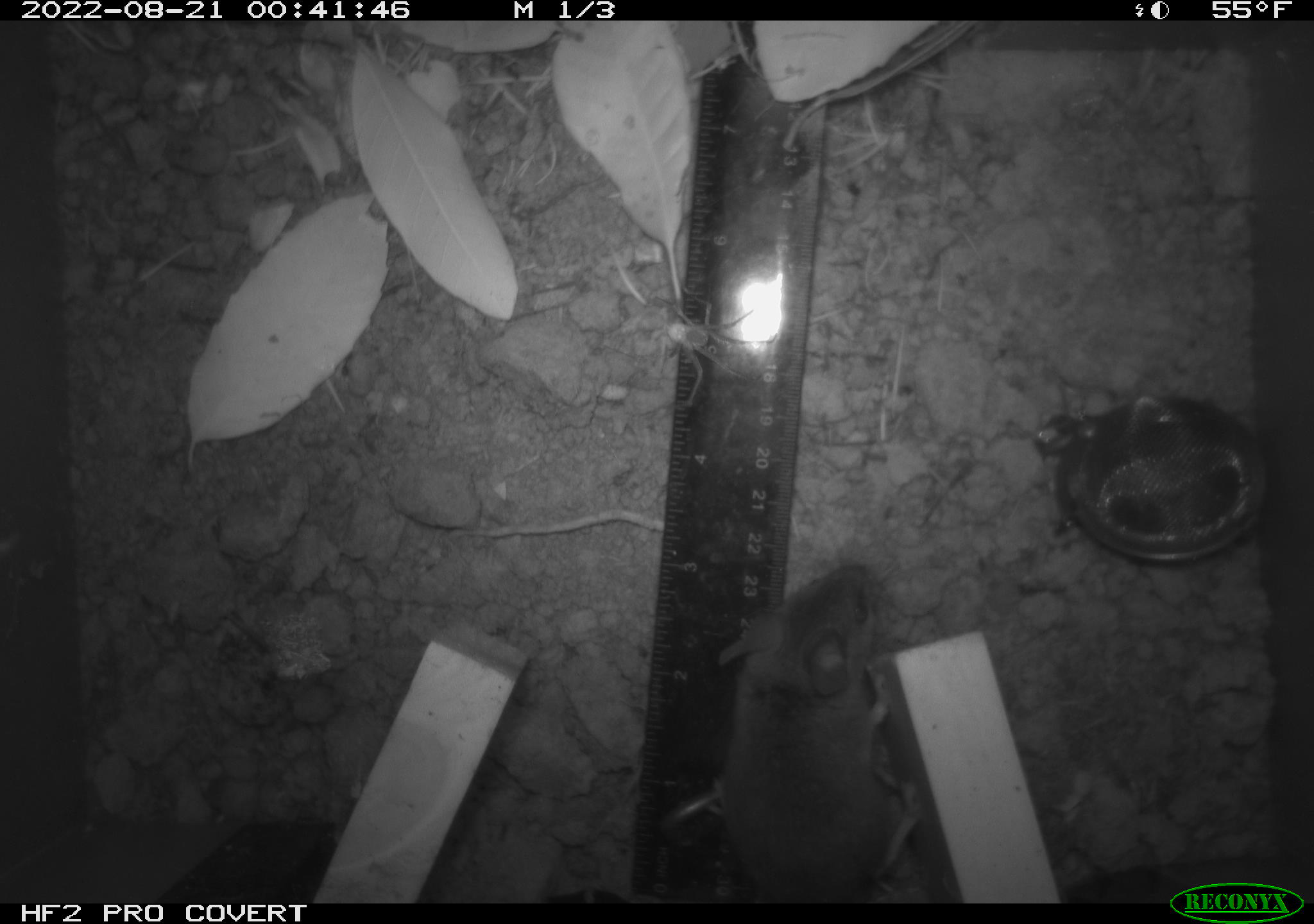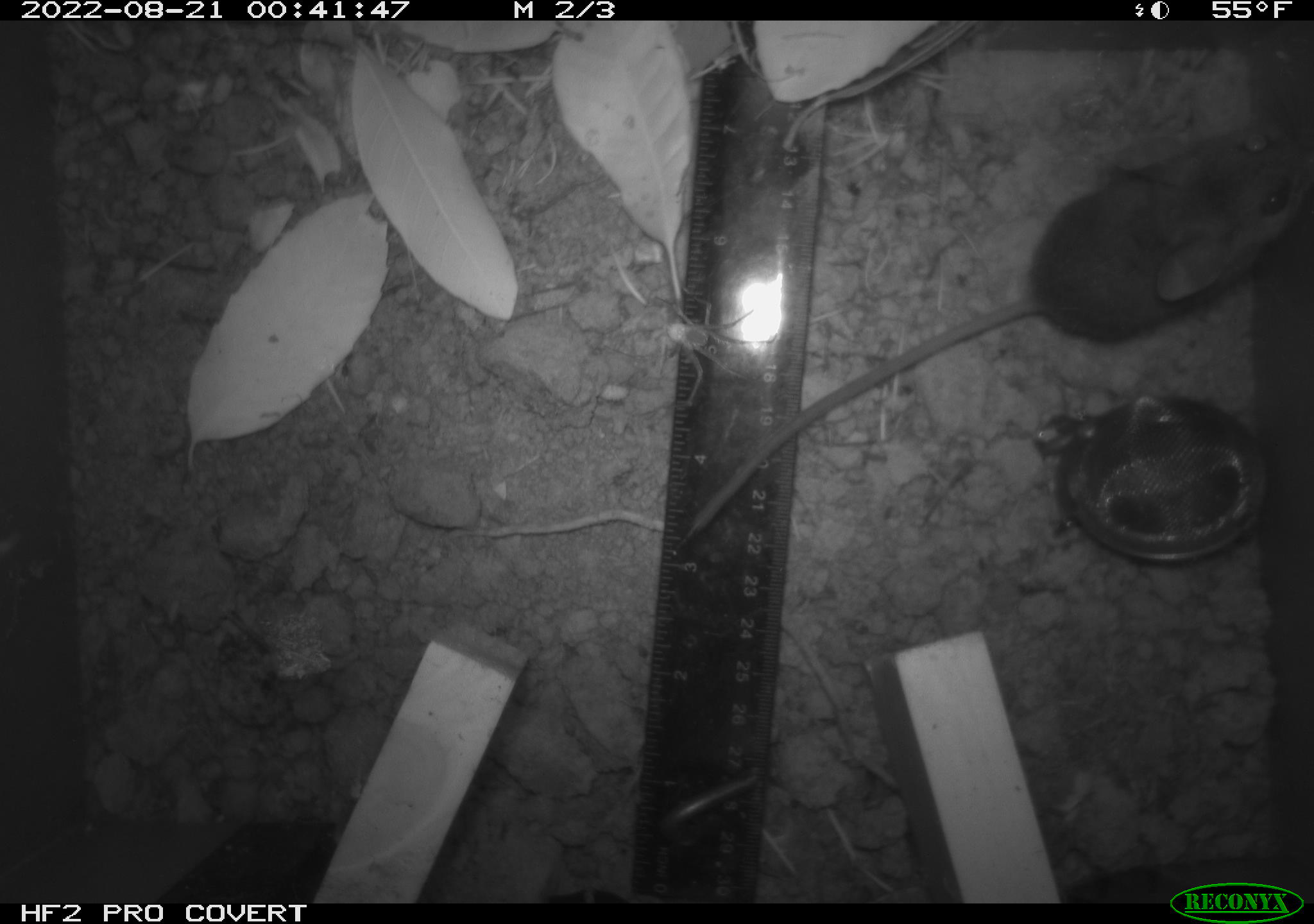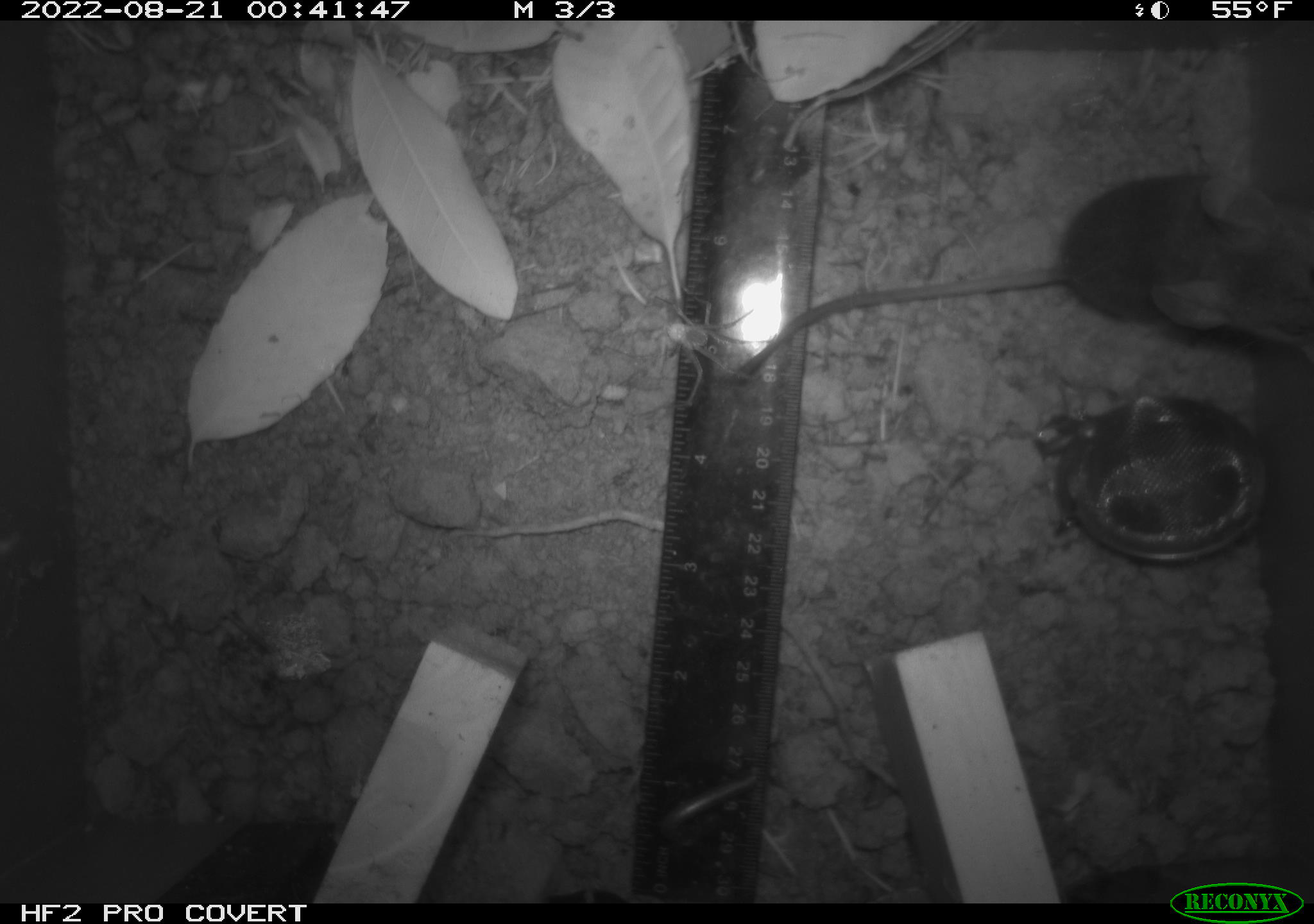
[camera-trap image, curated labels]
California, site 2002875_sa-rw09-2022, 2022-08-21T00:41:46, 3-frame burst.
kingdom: Animalia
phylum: Chordata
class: Mammalia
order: Rodentia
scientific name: Rodentia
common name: rodent